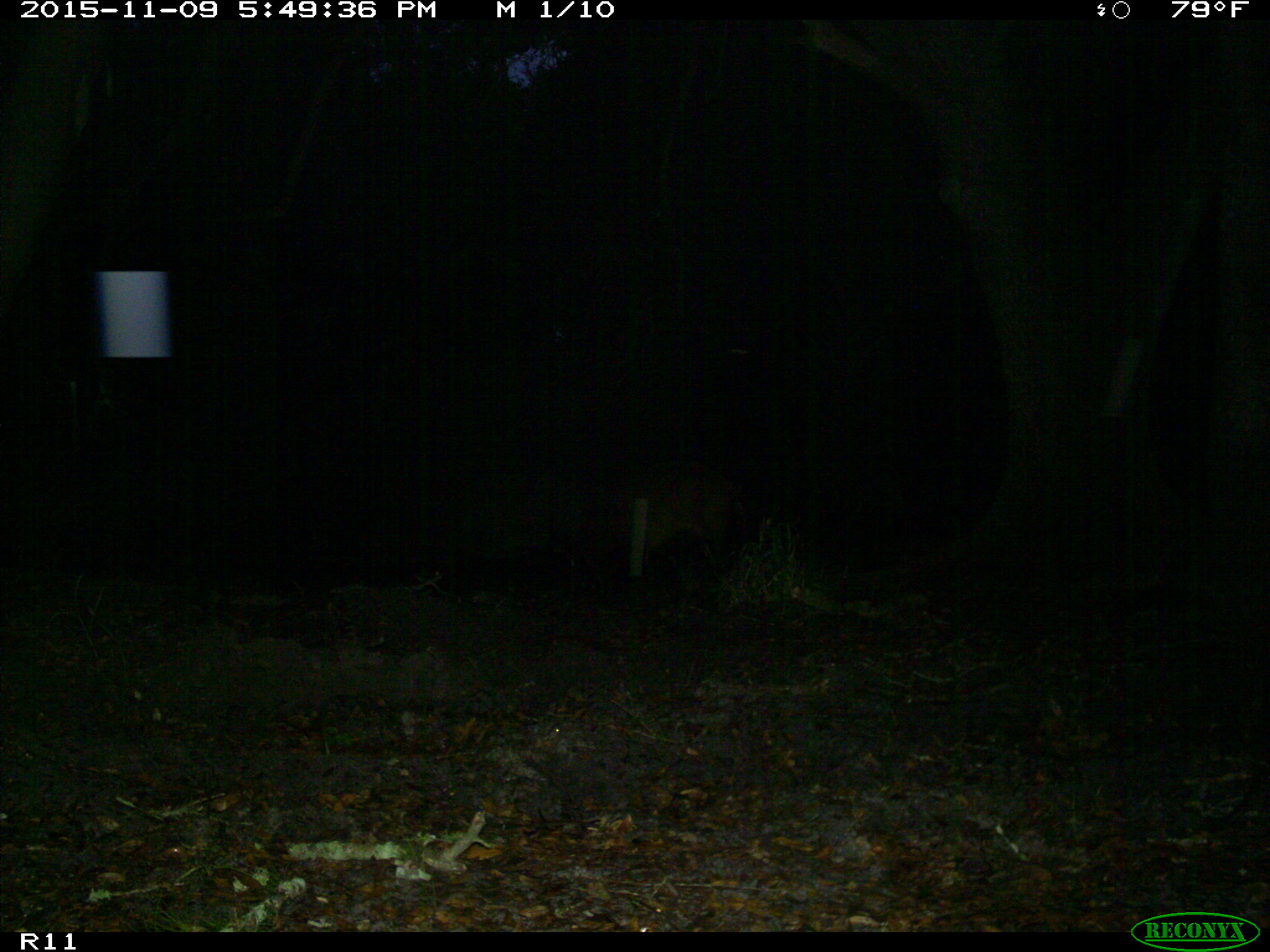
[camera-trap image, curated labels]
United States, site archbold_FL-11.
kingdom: Animalia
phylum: Chordata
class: Mammalia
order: Artiodactyla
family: Suidae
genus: Sus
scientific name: Sus scrofa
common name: wild boar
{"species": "Sus scrofa (wild boar)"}